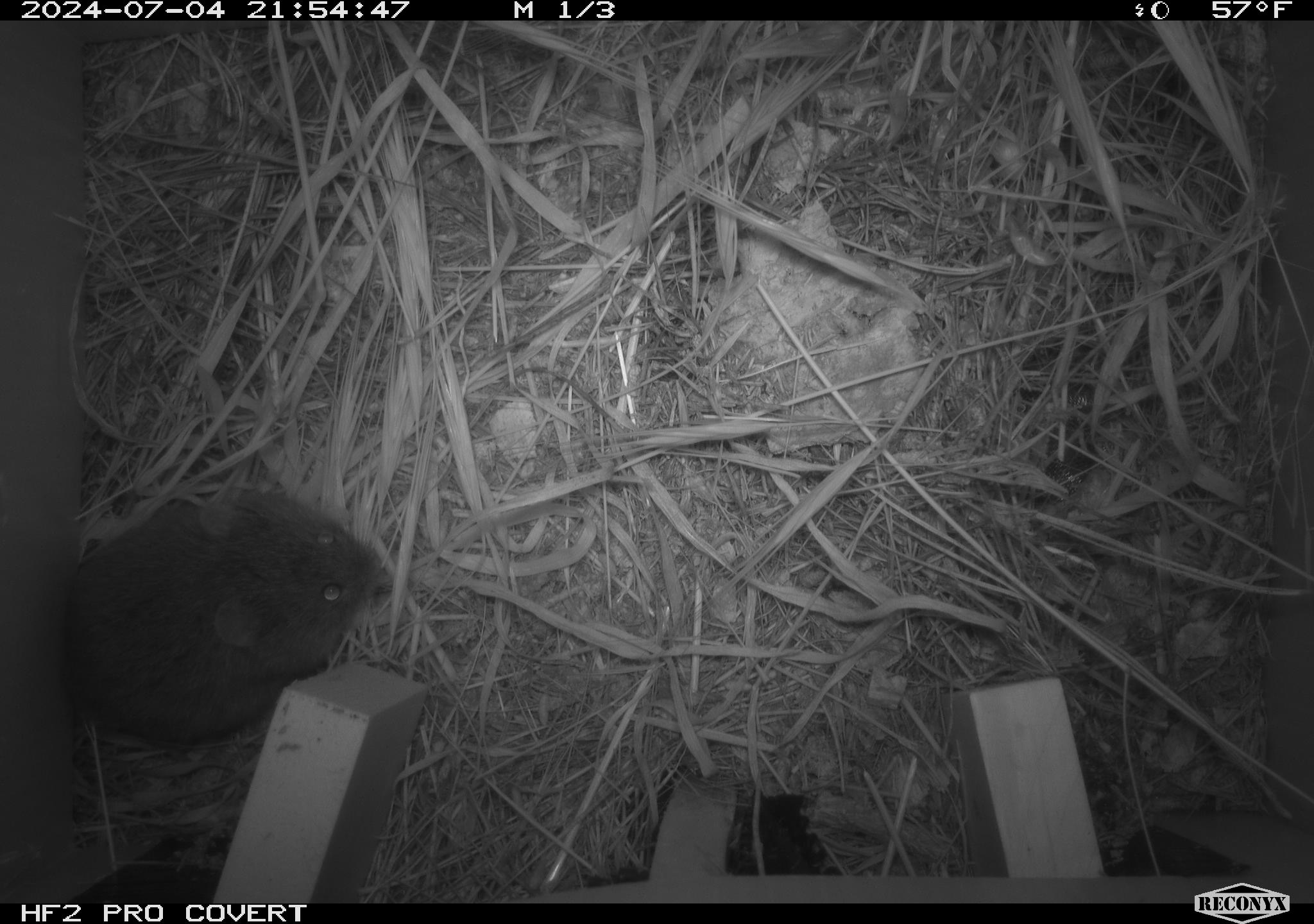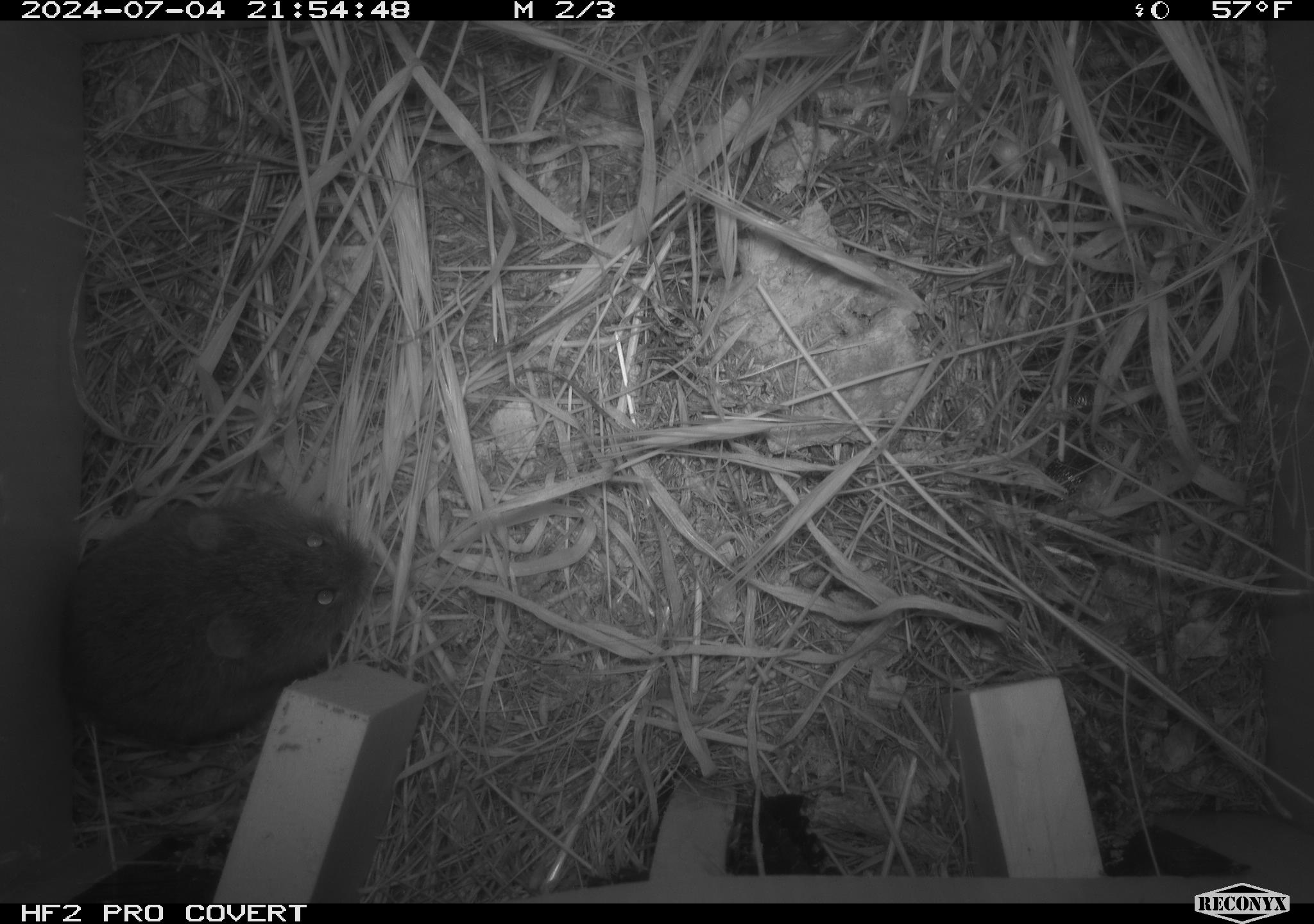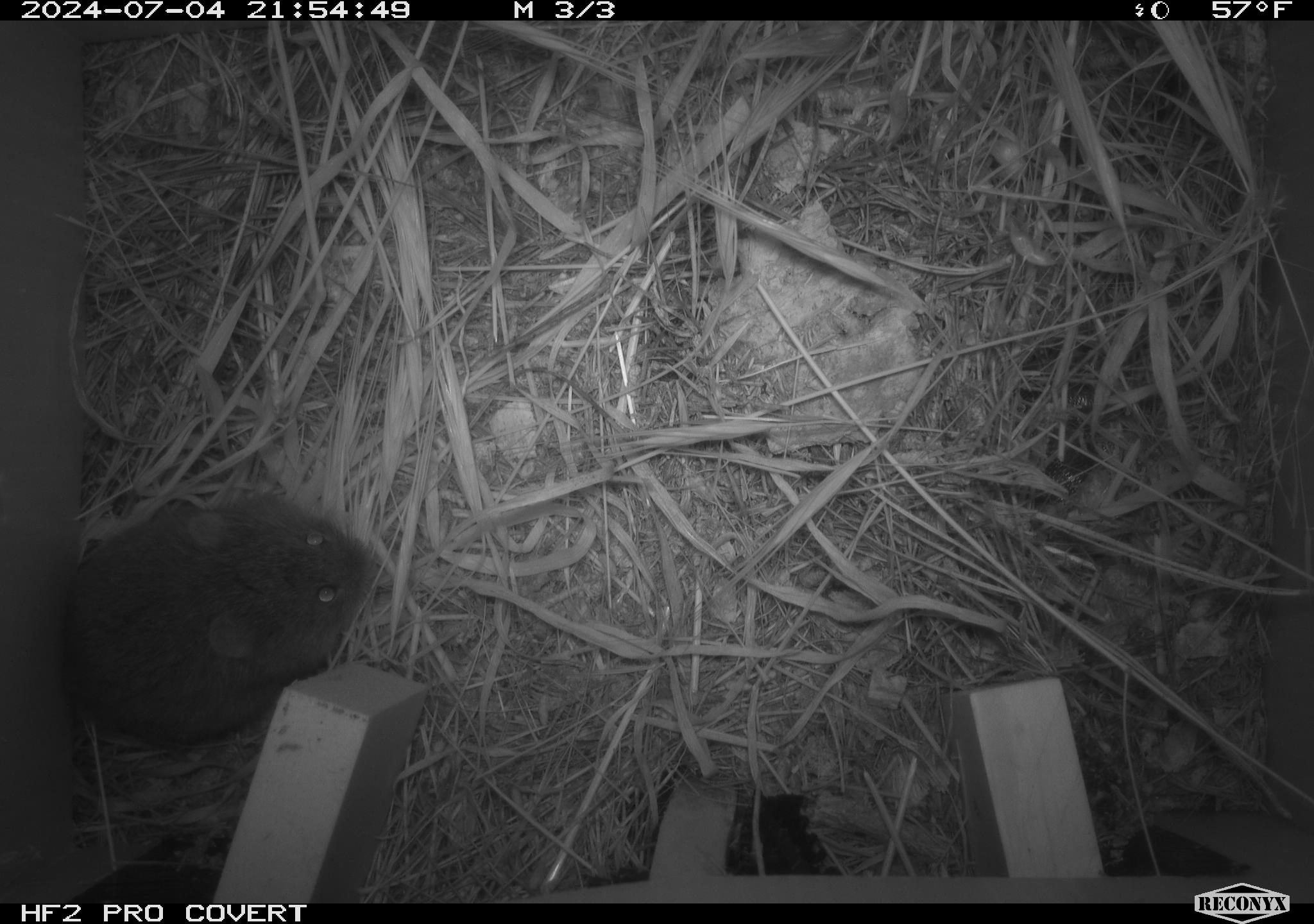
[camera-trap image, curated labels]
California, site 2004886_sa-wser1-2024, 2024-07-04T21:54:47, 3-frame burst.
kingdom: Animalia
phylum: Chordata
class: Mammalia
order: Rodentia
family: Cricetidae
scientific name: Arvicolinae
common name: voles, lemmings, and muskrats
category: arvicolinae subfamily